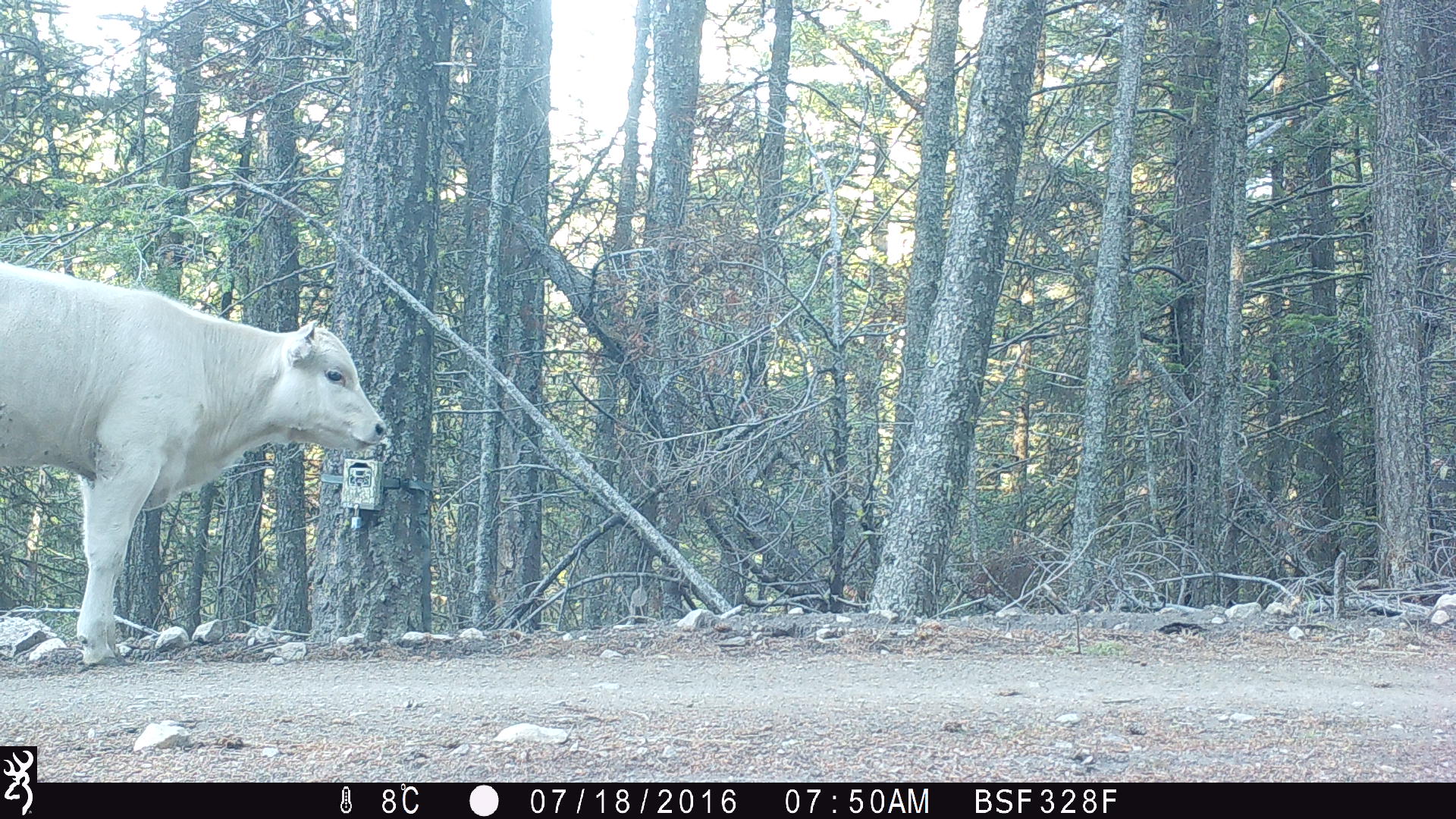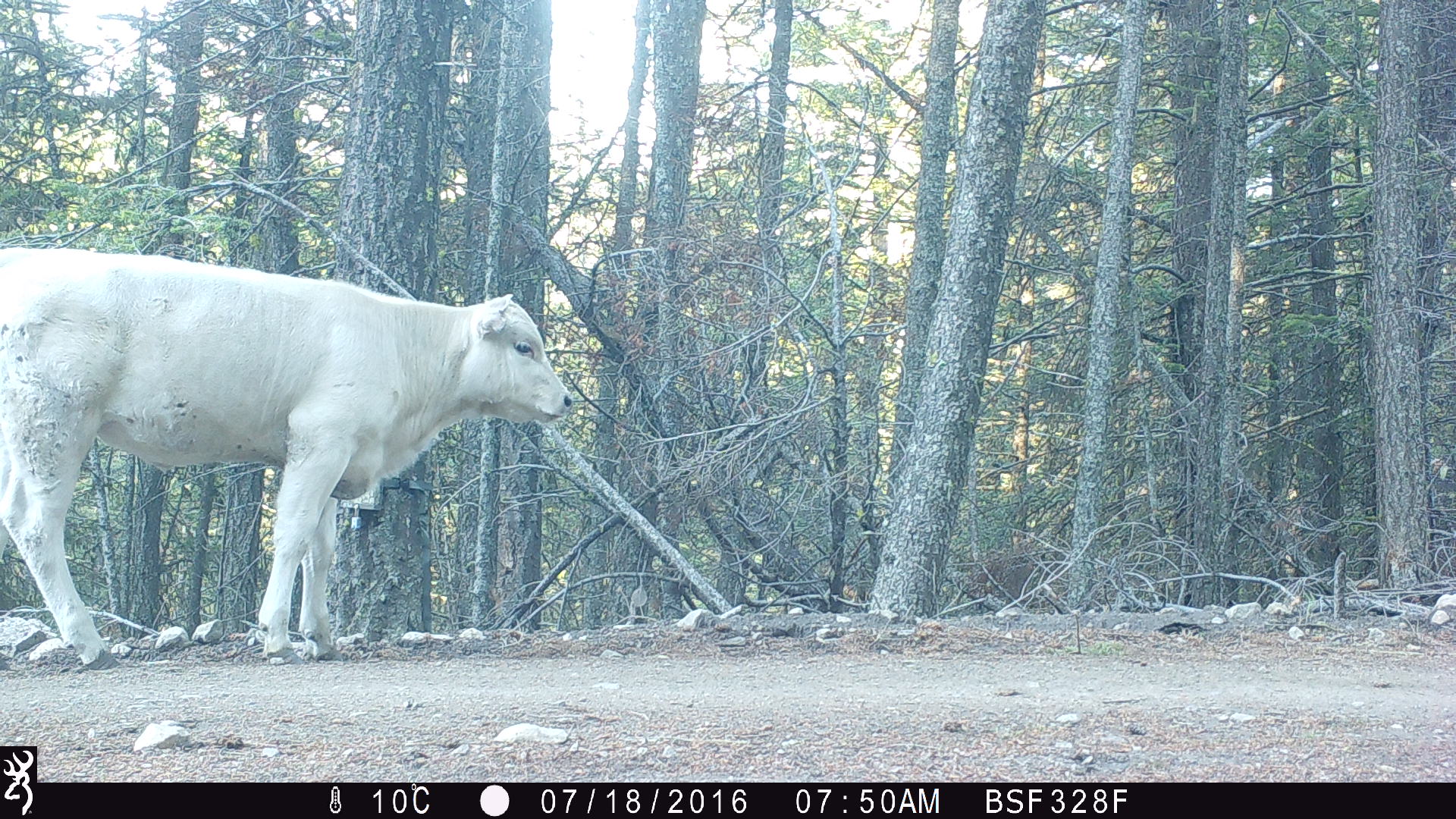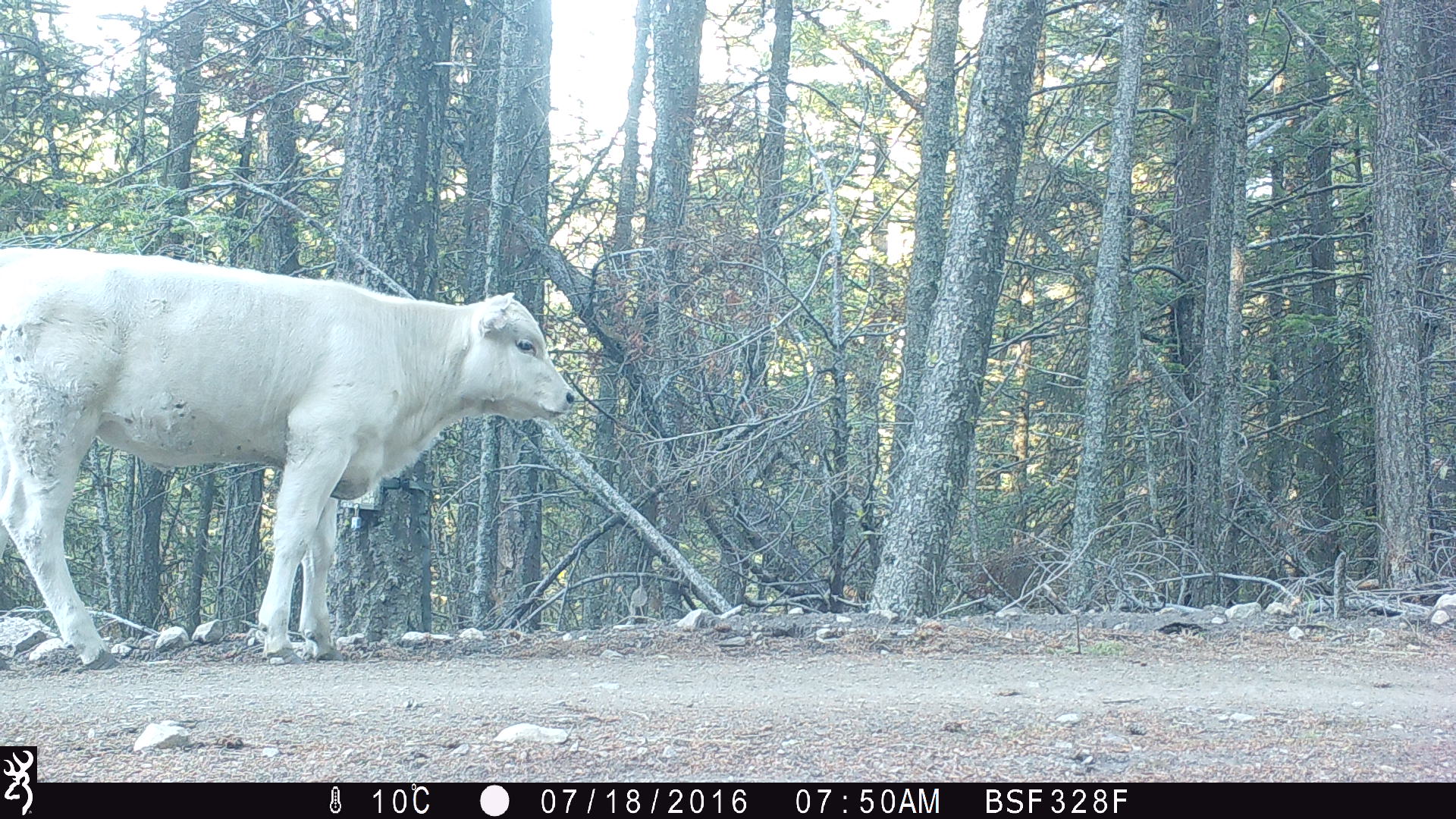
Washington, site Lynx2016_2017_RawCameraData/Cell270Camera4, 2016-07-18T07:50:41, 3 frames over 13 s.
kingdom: Animalia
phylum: Chordata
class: Mammalia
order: Artiodactyla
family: Bovidae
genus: Bos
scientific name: Bos taurus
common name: domestic cattle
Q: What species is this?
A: Domestic cattle (Bos taurus).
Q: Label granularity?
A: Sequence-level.